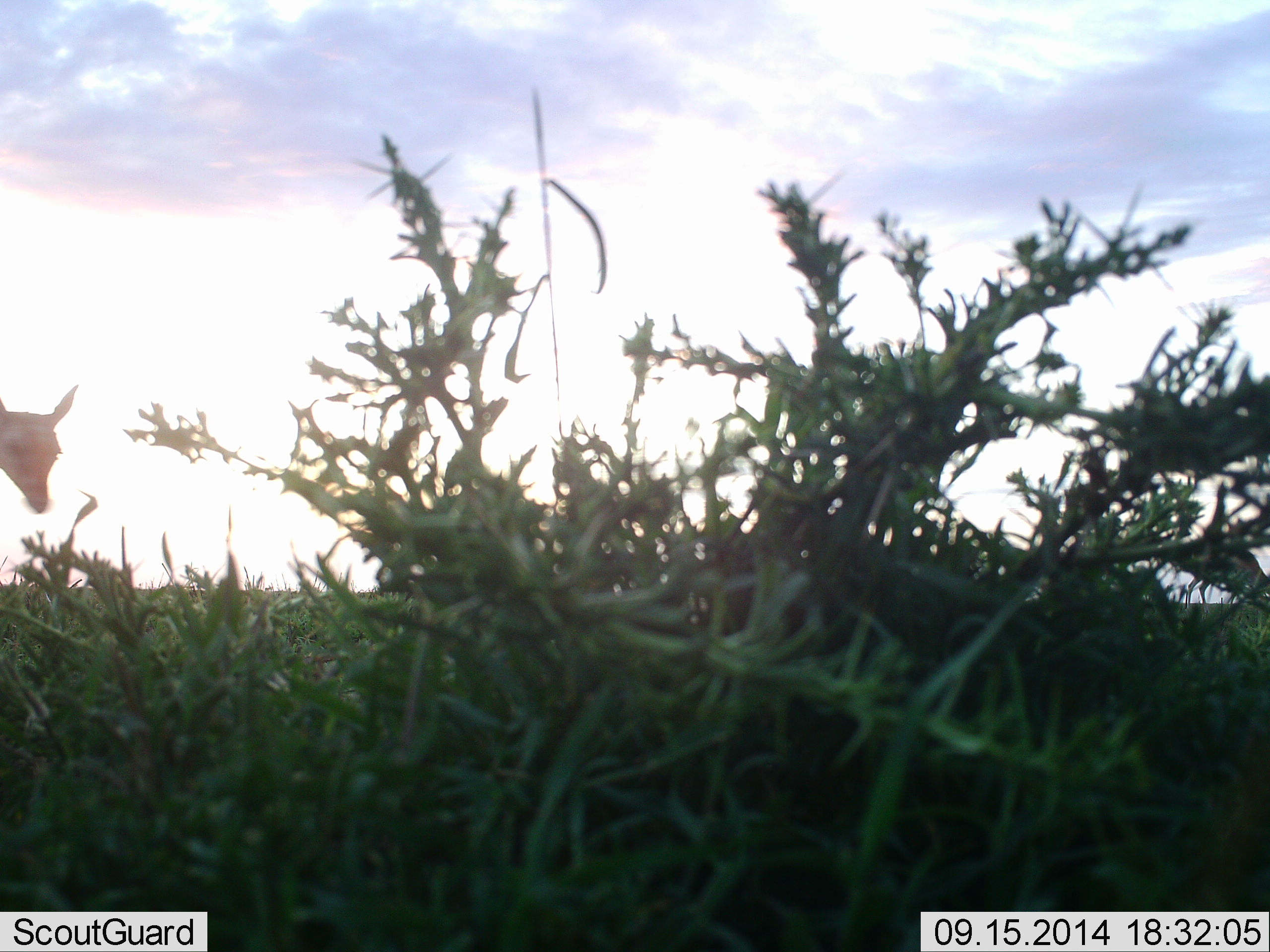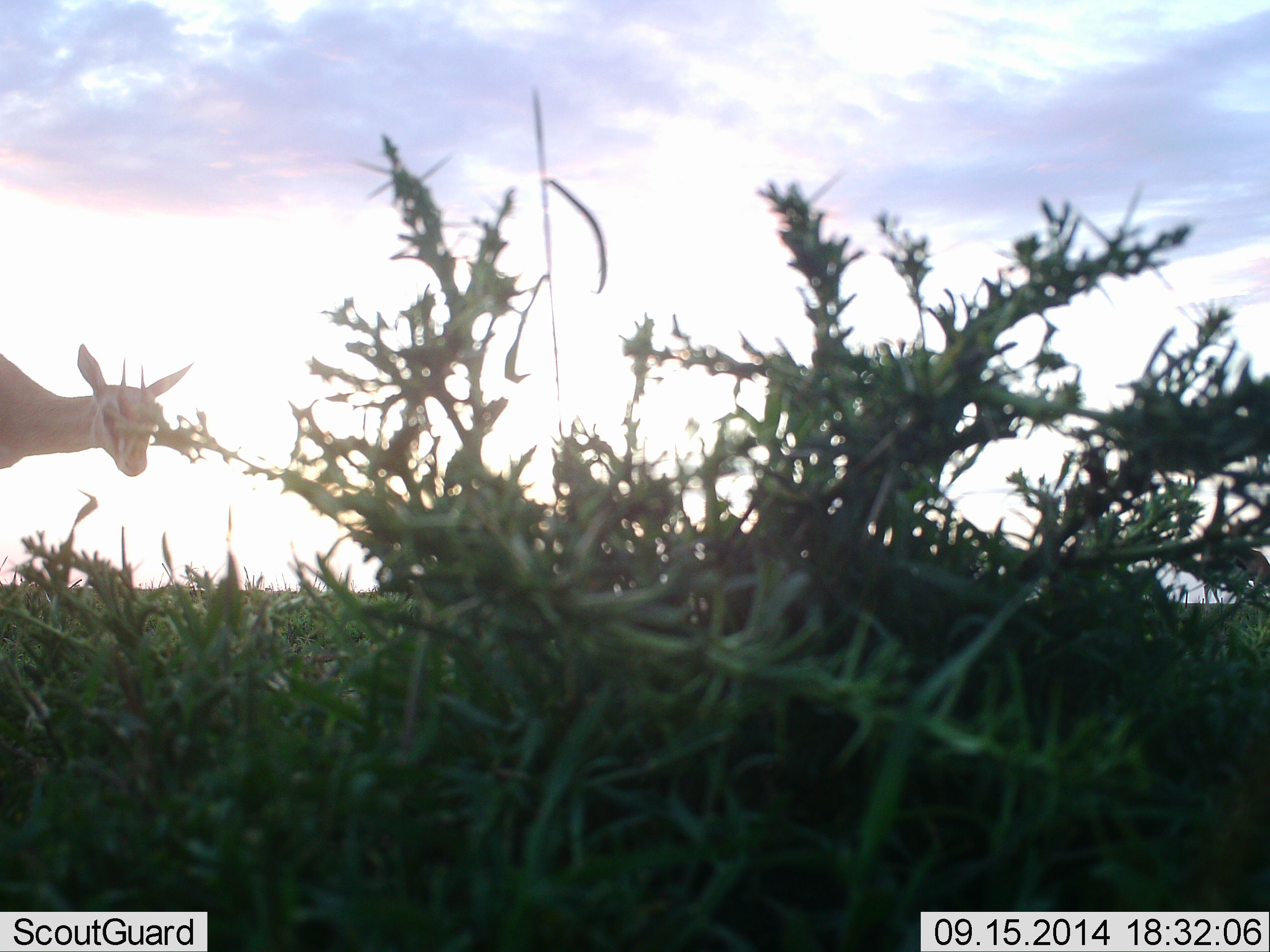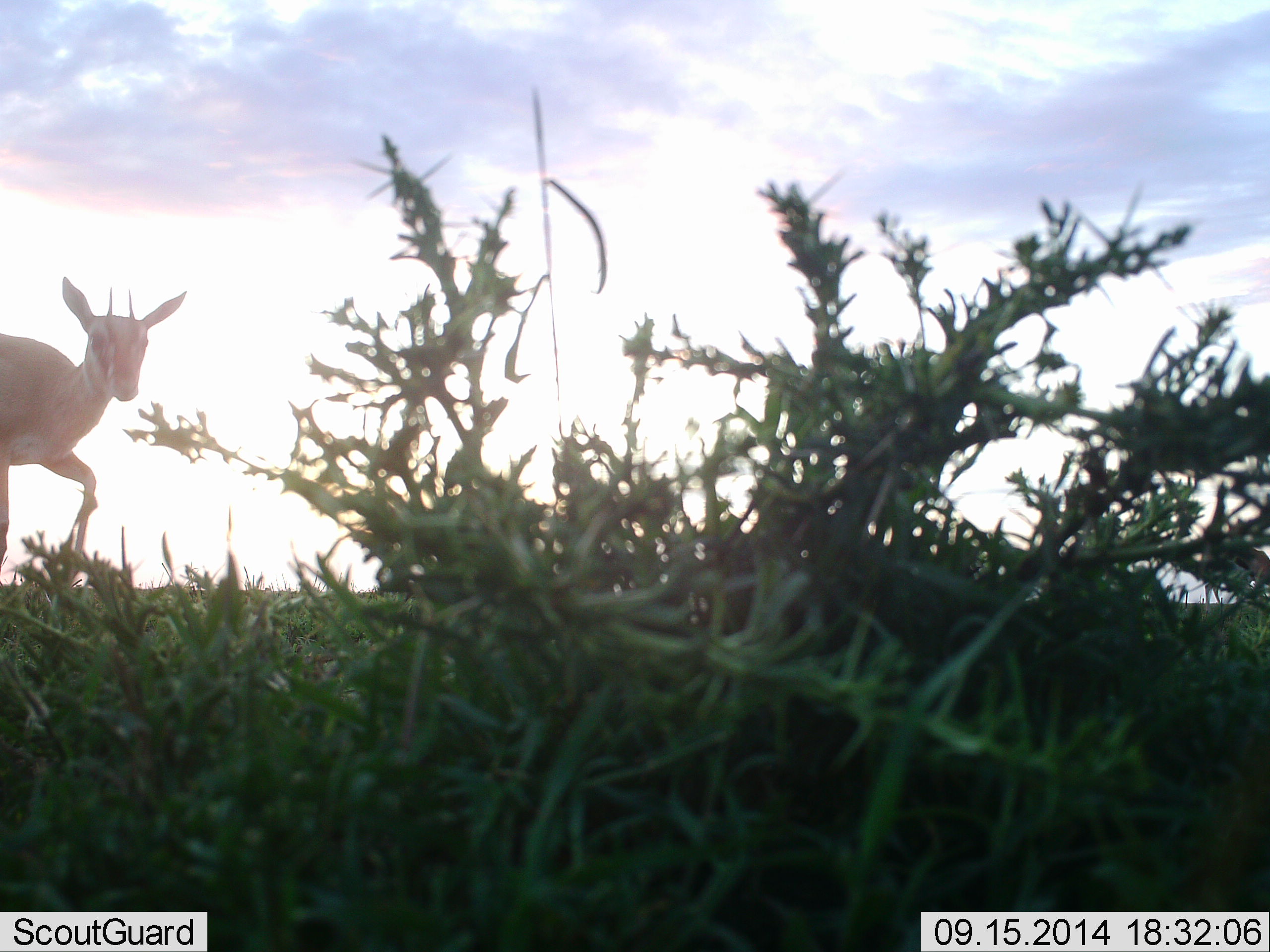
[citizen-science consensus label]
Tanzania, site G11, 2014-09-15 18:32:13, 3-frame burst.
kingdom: Animalia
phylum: Chordata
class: Mammalia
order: Artiodactyla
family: Bovidae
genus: Eudorcas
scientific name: Eudorcas thomsonii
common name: thomson's gazelle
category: gazellethomsons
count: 1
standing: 64%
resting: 0%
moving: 27%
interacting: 0%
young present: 0%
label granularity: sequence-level